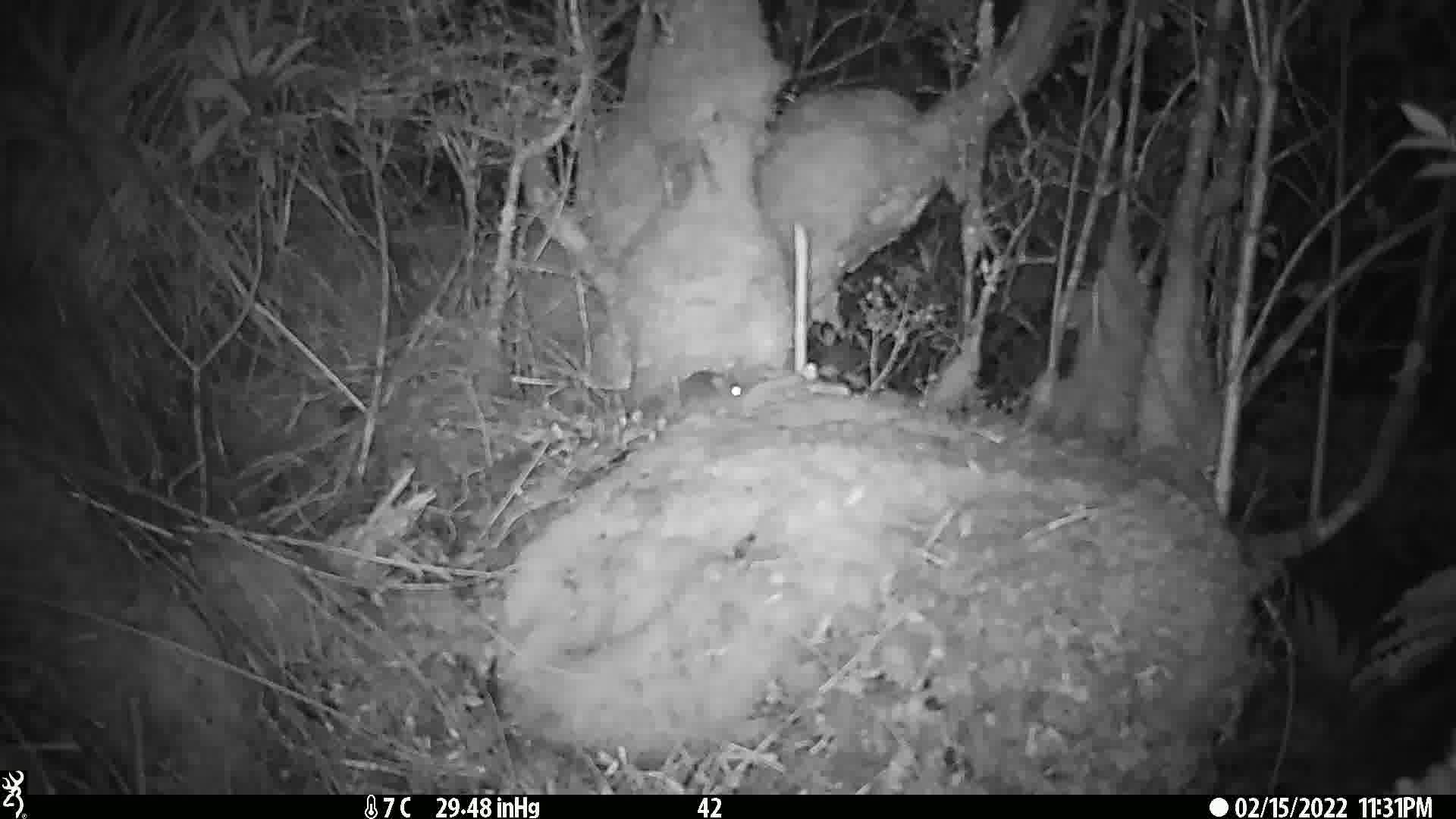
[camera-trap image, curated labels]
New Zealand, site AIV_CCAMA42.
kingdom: Animalia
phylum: Chordata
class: Mammalia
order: Rodentia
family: Muridae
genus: Mus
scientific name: Mus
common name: mouse